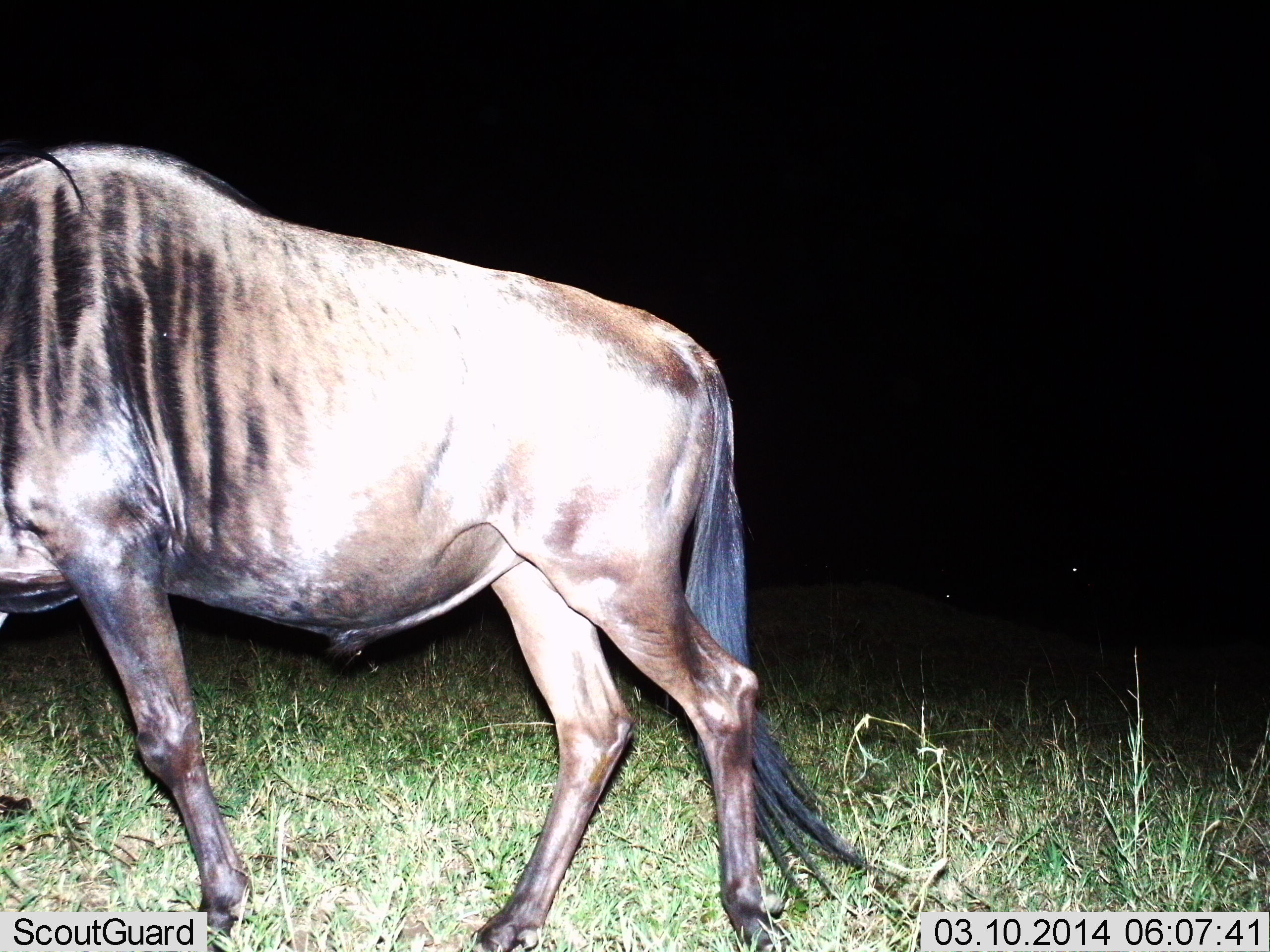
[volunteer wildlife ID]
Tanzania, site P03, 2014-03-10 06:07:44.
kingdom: Animalia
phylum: Chordata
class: Mammalia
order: Artiodactyla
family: Bovidae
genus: Connochaetes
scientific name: Connochaetes taurinus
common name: blue wildebeest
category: wildebeest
Wildebeest (blue wildebeest) (Connochaetes taurinus), count 1. Behavior (volunteer vote fractions): standing 20%, resting 0%, moving 80%, interacting 0%. Young present (vote fraction): 0%. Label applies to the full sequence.